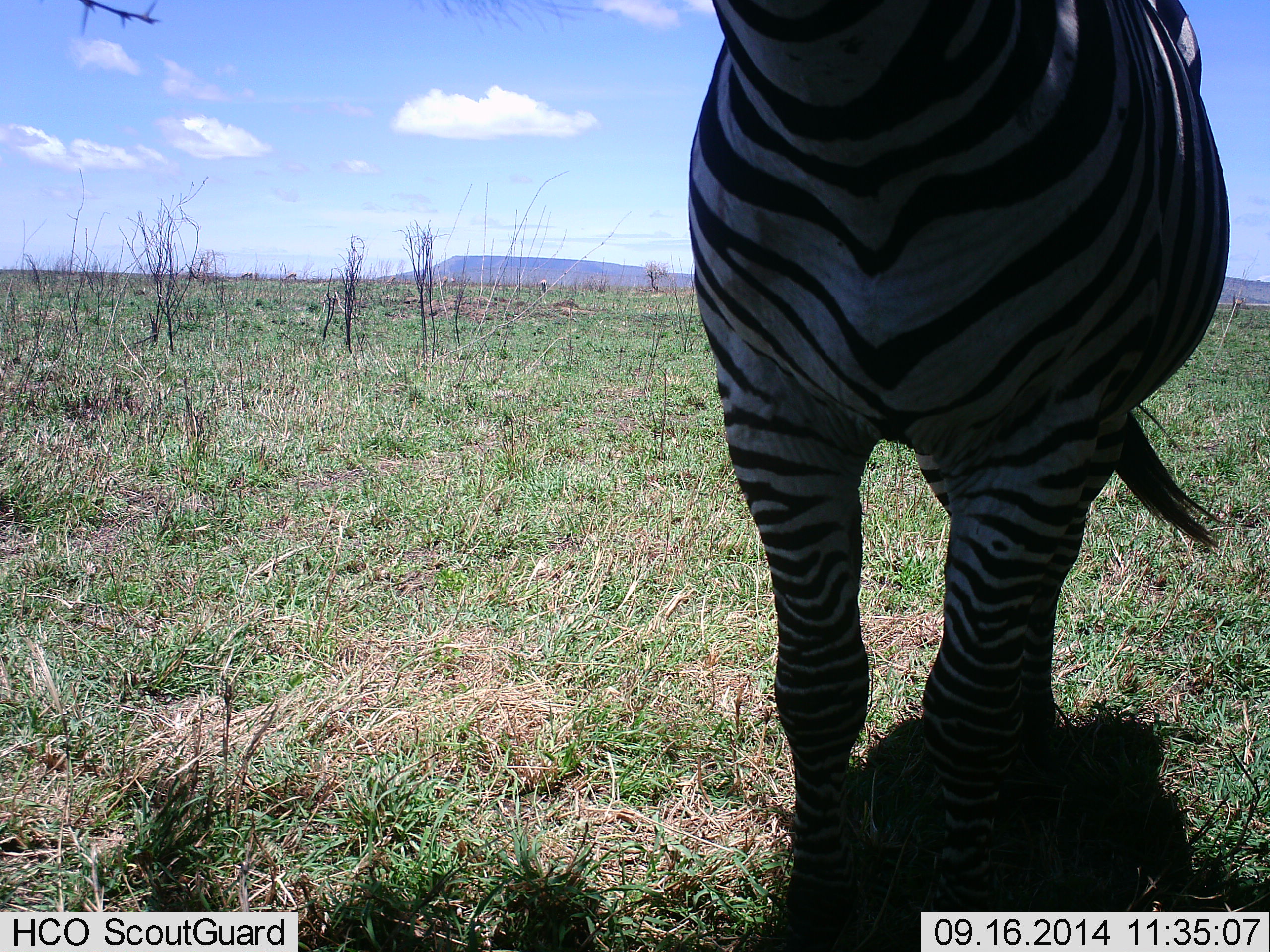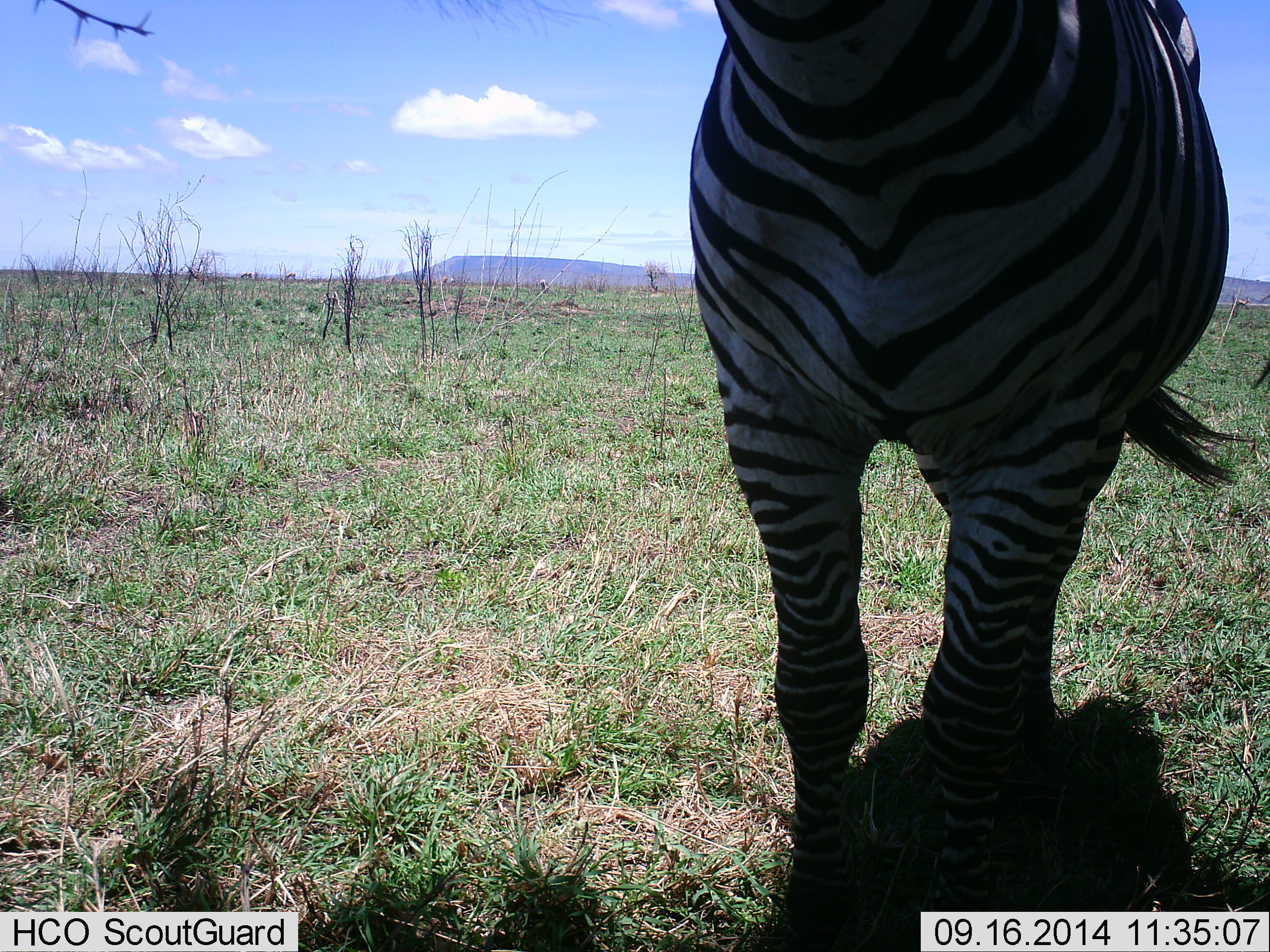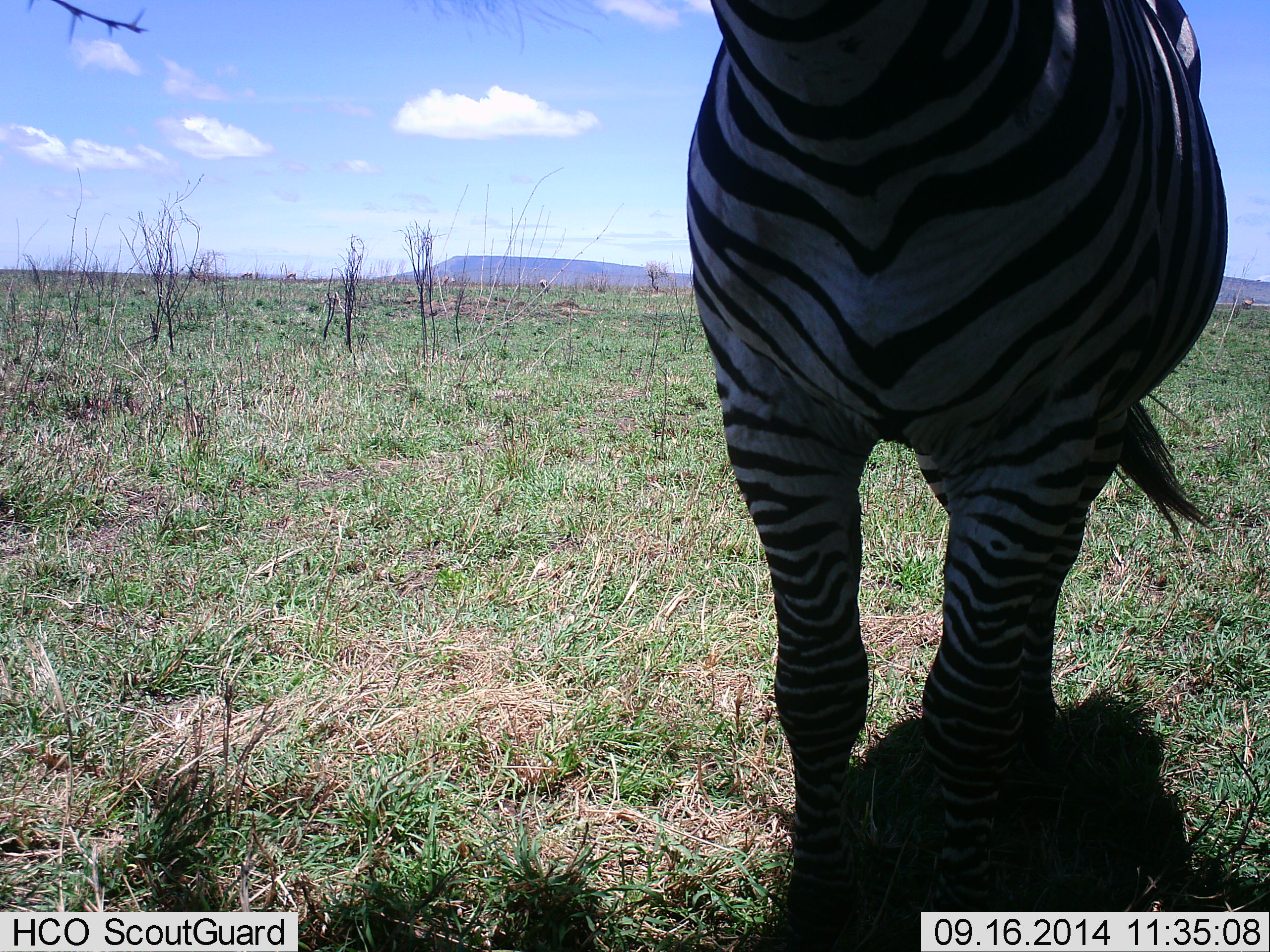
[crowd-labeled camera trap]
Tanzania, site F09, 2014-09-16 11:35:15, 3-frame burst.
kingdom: Animalia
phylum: Chordata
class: Mammalia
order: Perissodactyla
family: Equidae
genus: Equus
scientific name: Equus quagga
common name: plains zebra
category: zebra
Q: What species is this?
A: Zebra (plains zebra) (Equus quagga).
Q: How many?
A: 1.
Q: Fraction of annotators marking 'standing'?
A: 100%.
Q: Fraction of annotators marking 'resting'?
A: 0%.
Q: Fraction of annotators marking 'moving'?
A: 0%.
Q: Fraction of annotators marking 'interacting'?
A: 0%.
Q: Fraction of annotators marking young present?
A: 0%.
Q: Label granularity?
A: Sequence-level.